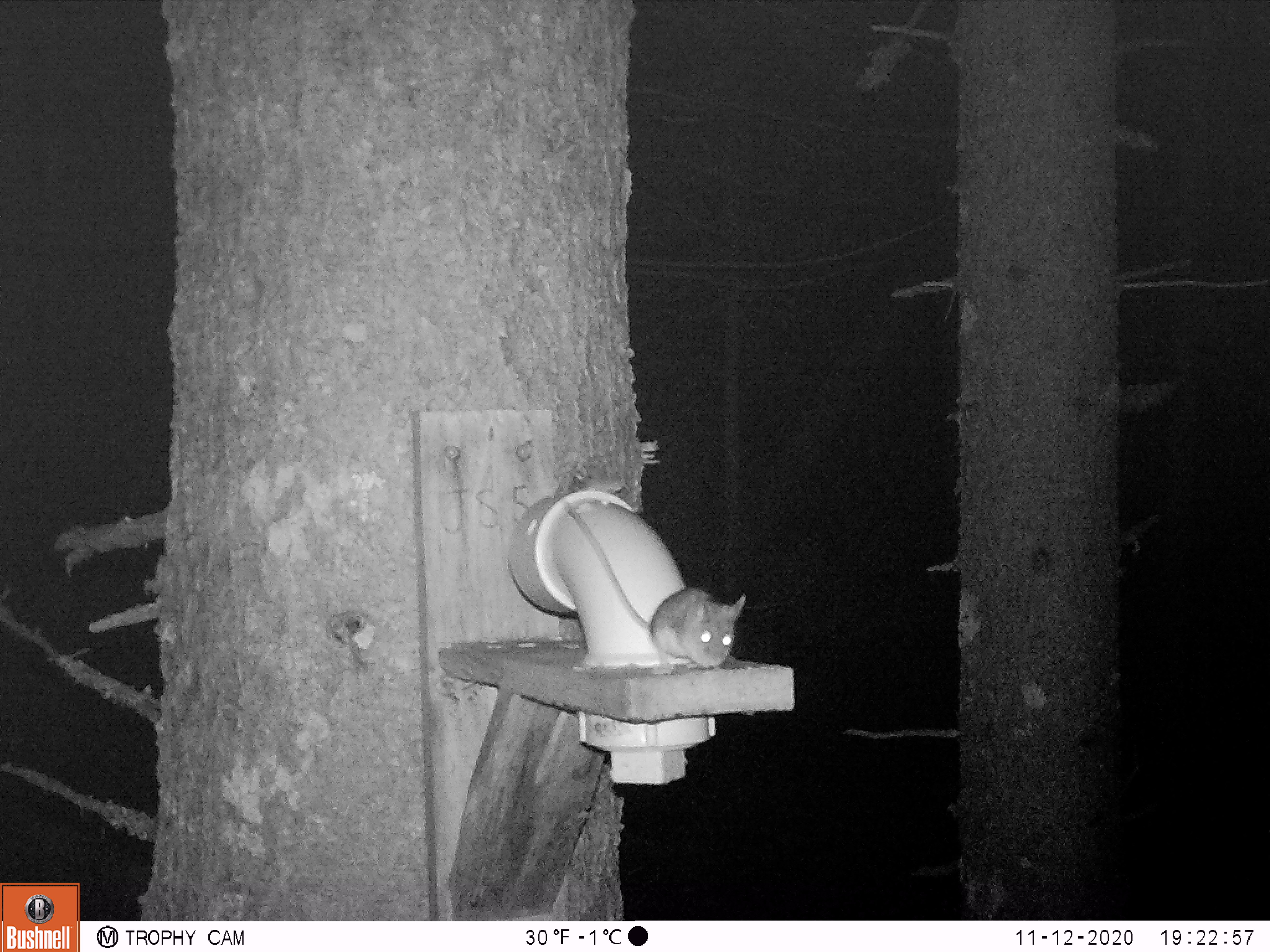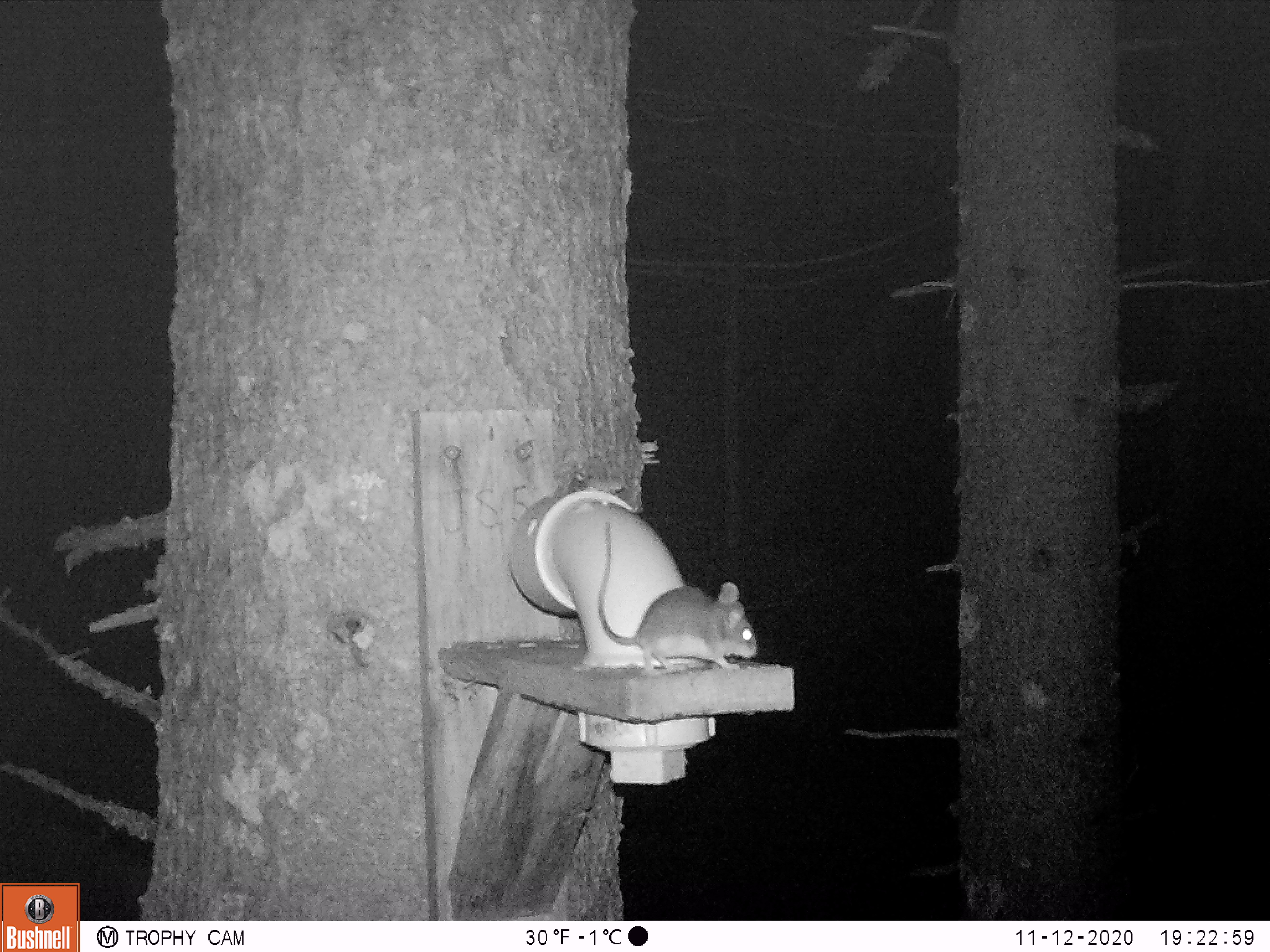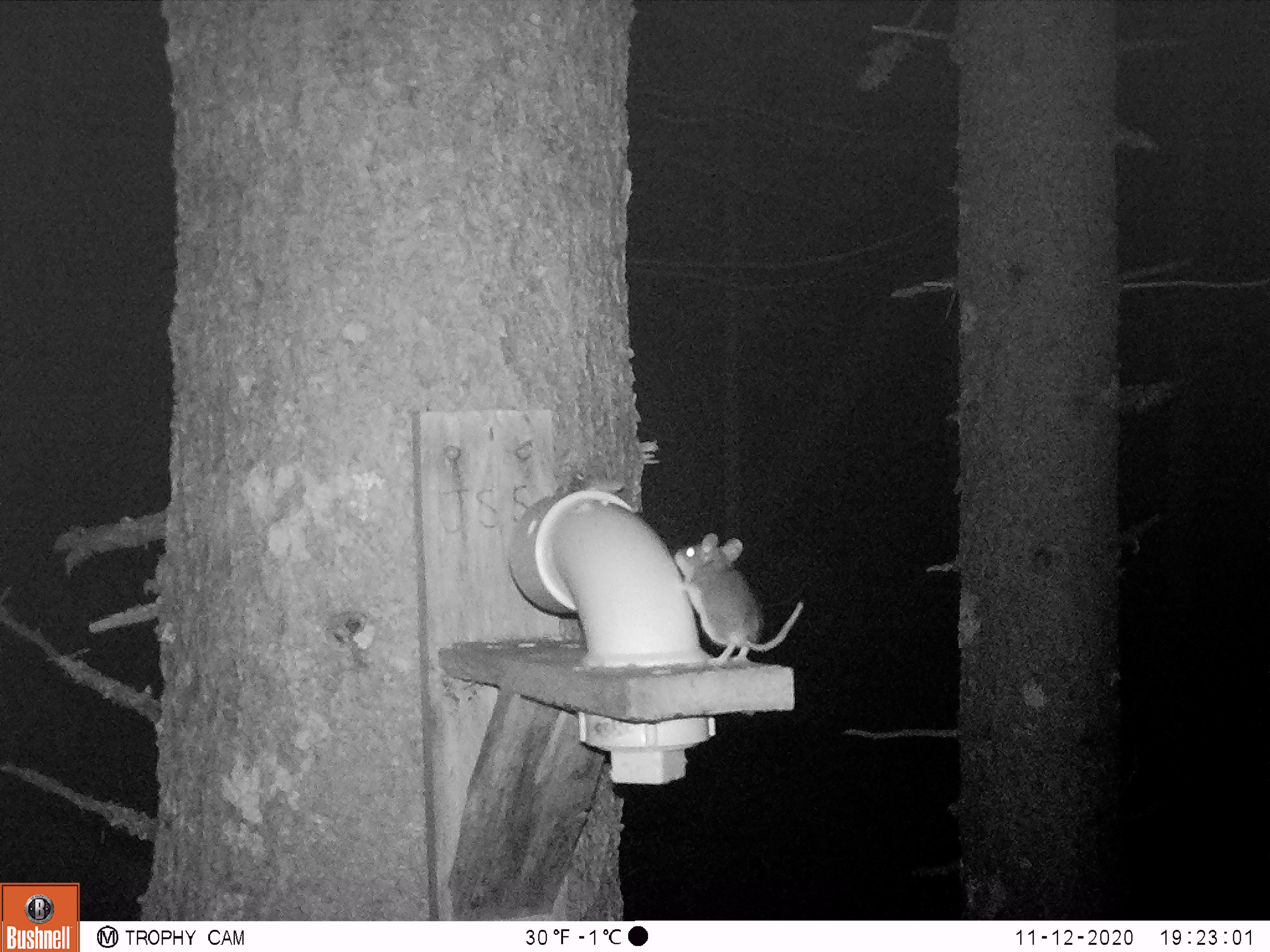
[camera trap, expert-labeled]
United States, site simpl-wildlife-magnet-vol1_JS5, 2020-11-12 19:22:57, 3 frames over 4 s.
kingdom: Animalia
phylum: Chordata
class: Mammalia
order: Rodentia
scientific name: Rodentia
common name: mouse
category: mouse sp.